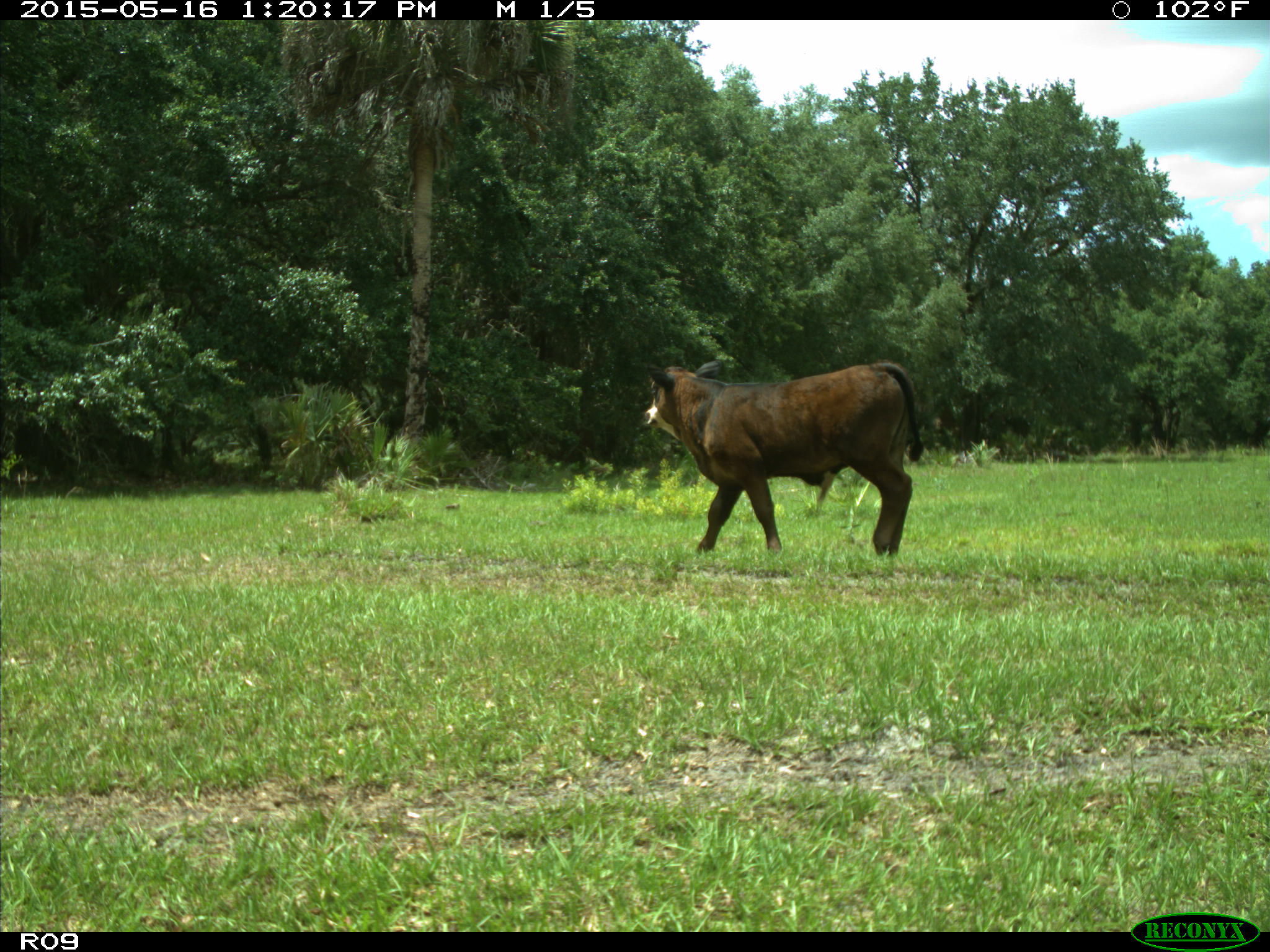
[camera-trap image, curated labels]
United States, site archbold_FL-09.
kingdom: Animalia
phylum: Chordata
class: Mammalia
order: Artiodactyla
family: Bovidae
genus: Bos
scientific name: Bos taurus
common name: domestic cow